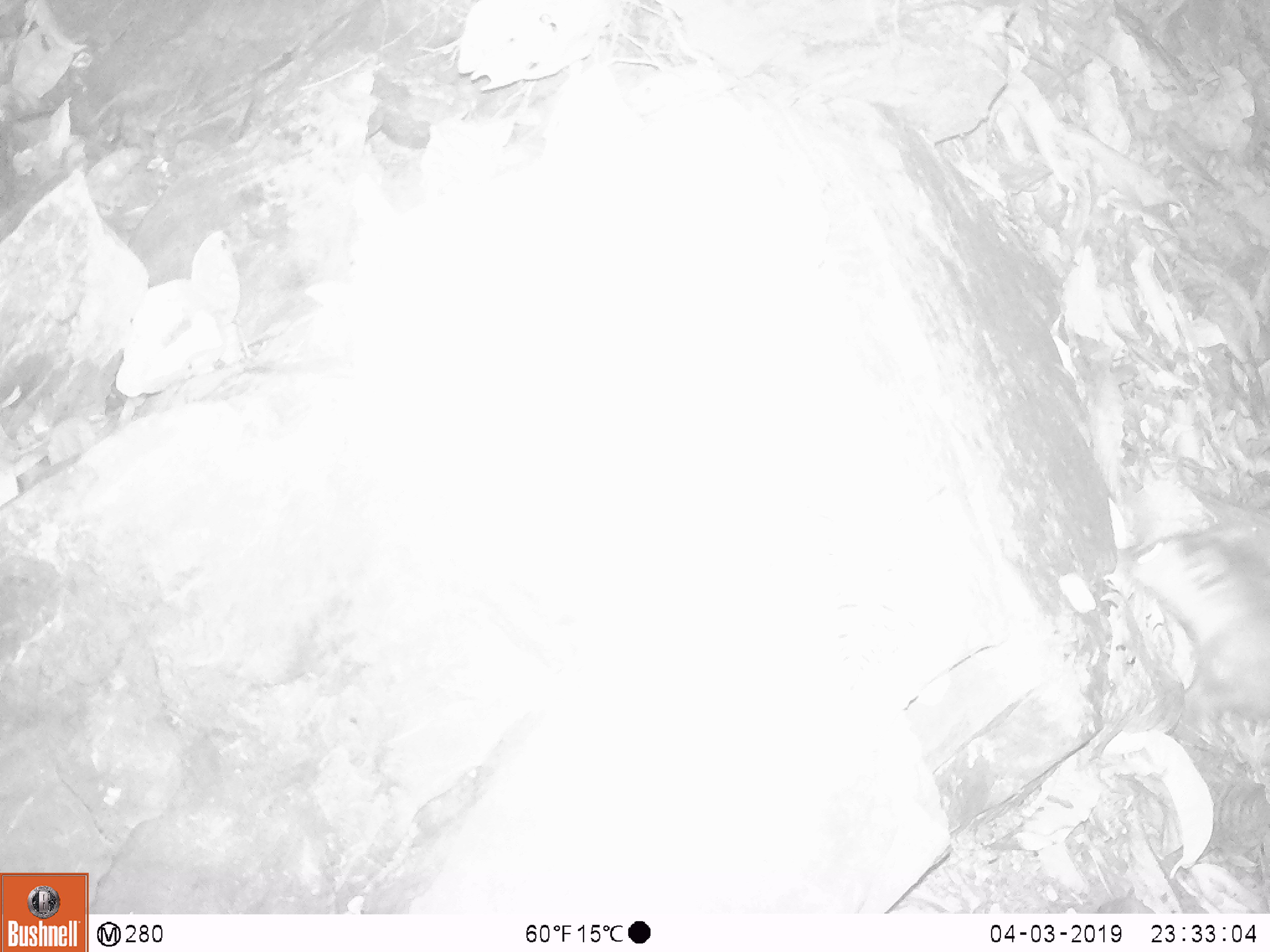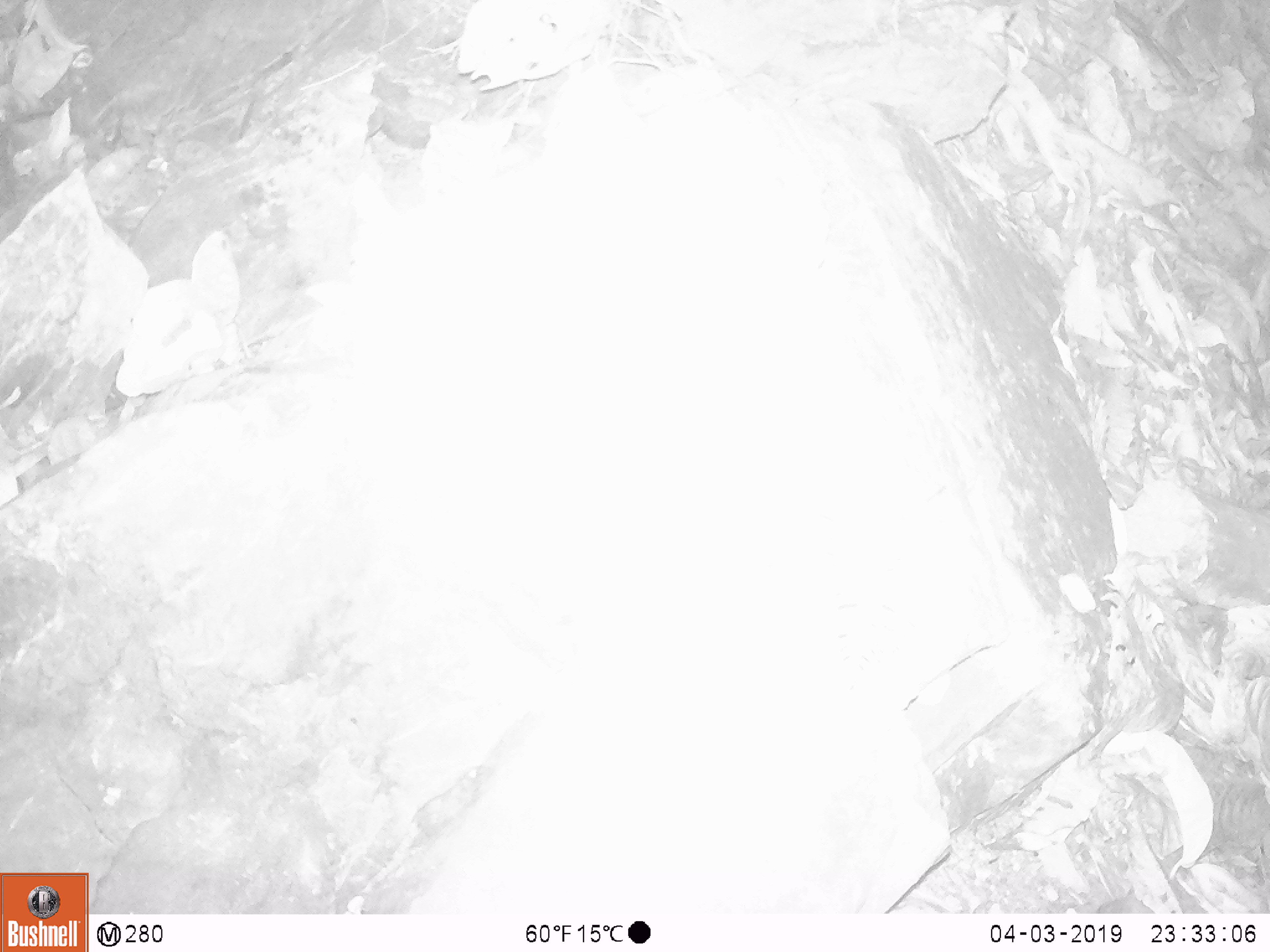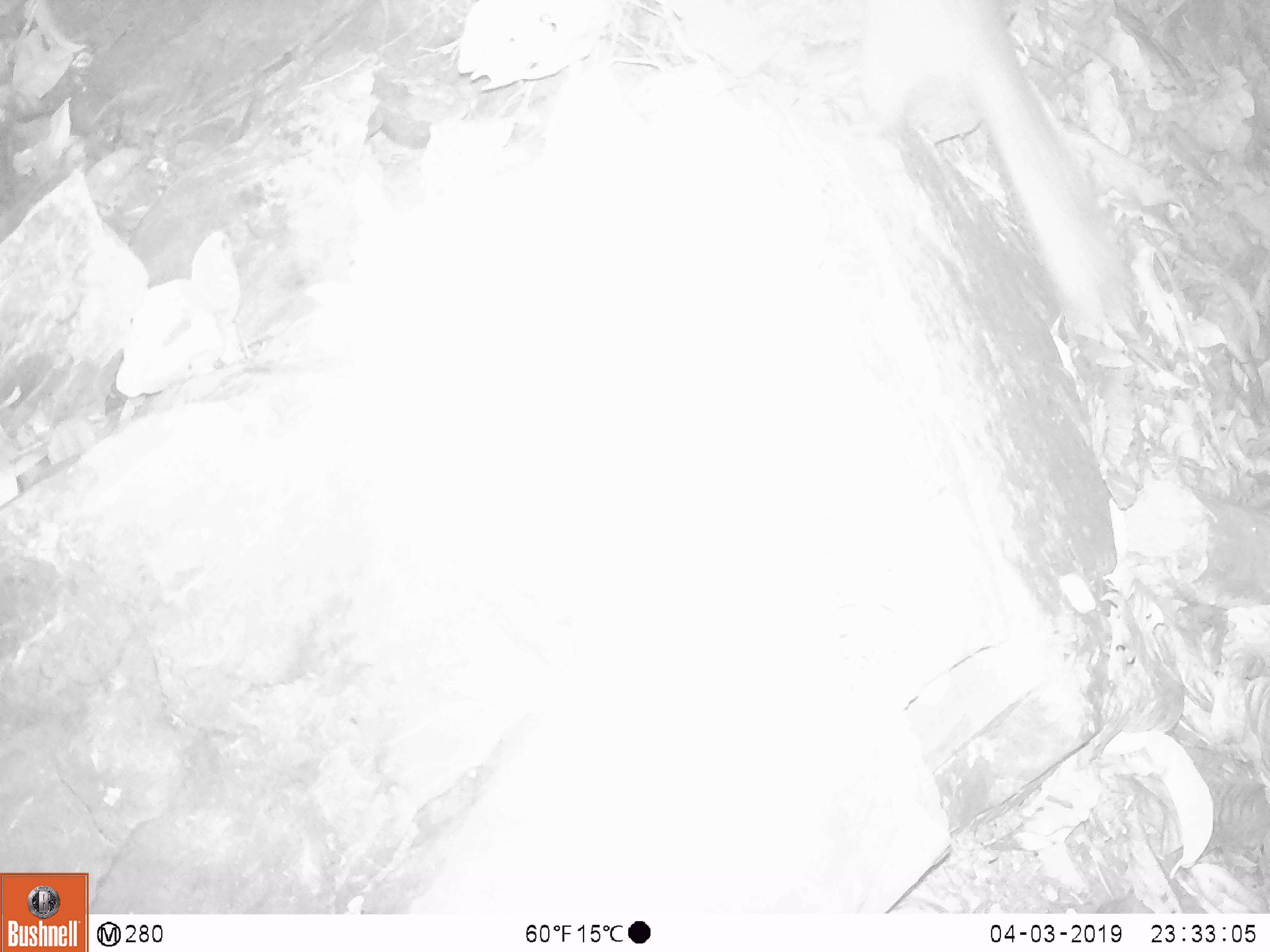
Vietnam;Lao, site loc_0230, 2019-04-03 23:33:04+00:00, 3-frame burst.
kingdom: Animalia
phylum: Chordata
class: Mammalia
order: Carnivora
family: Mustelidae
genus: Melogale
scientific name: Melogale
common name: ferret badger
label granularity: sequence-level